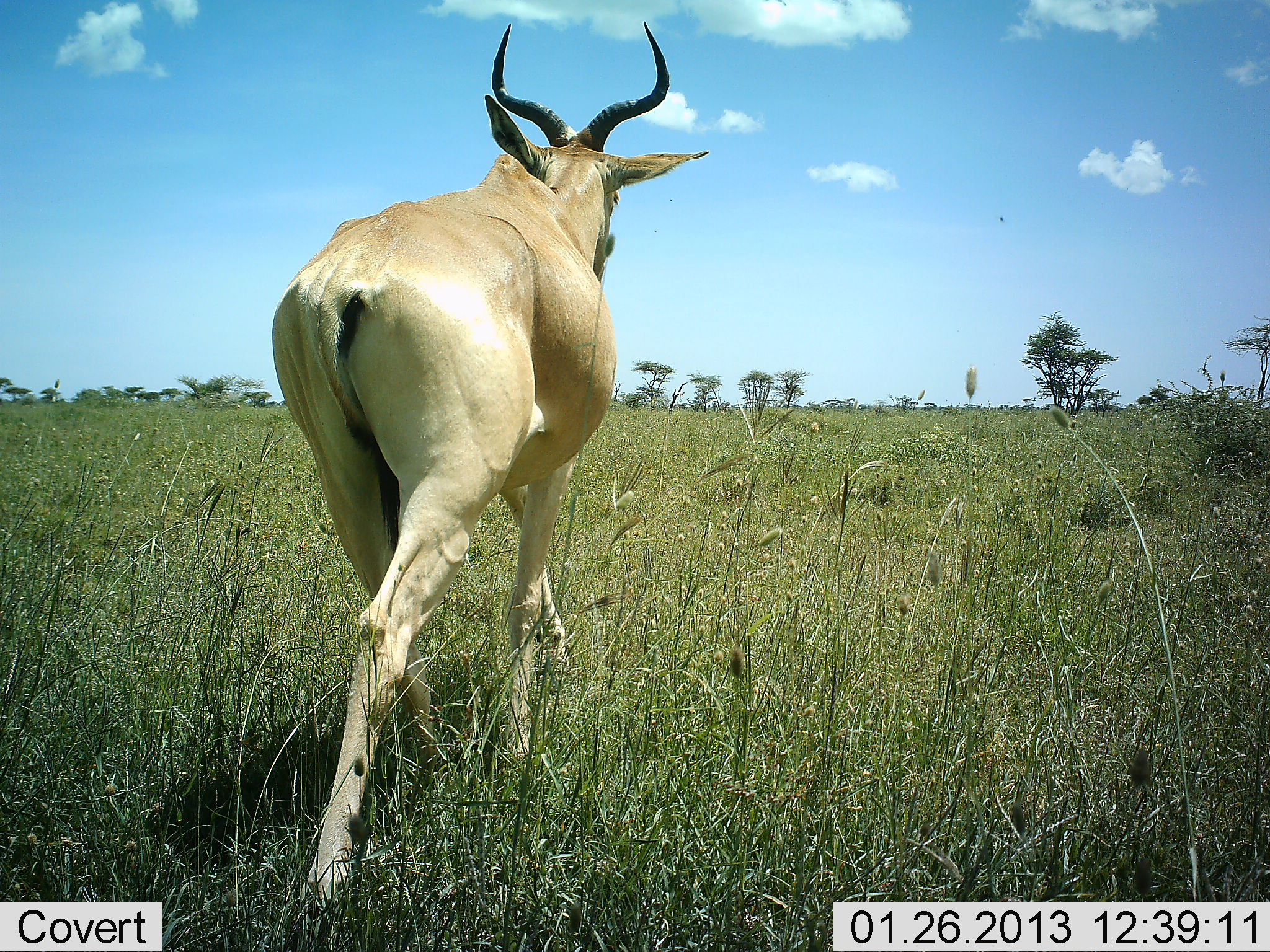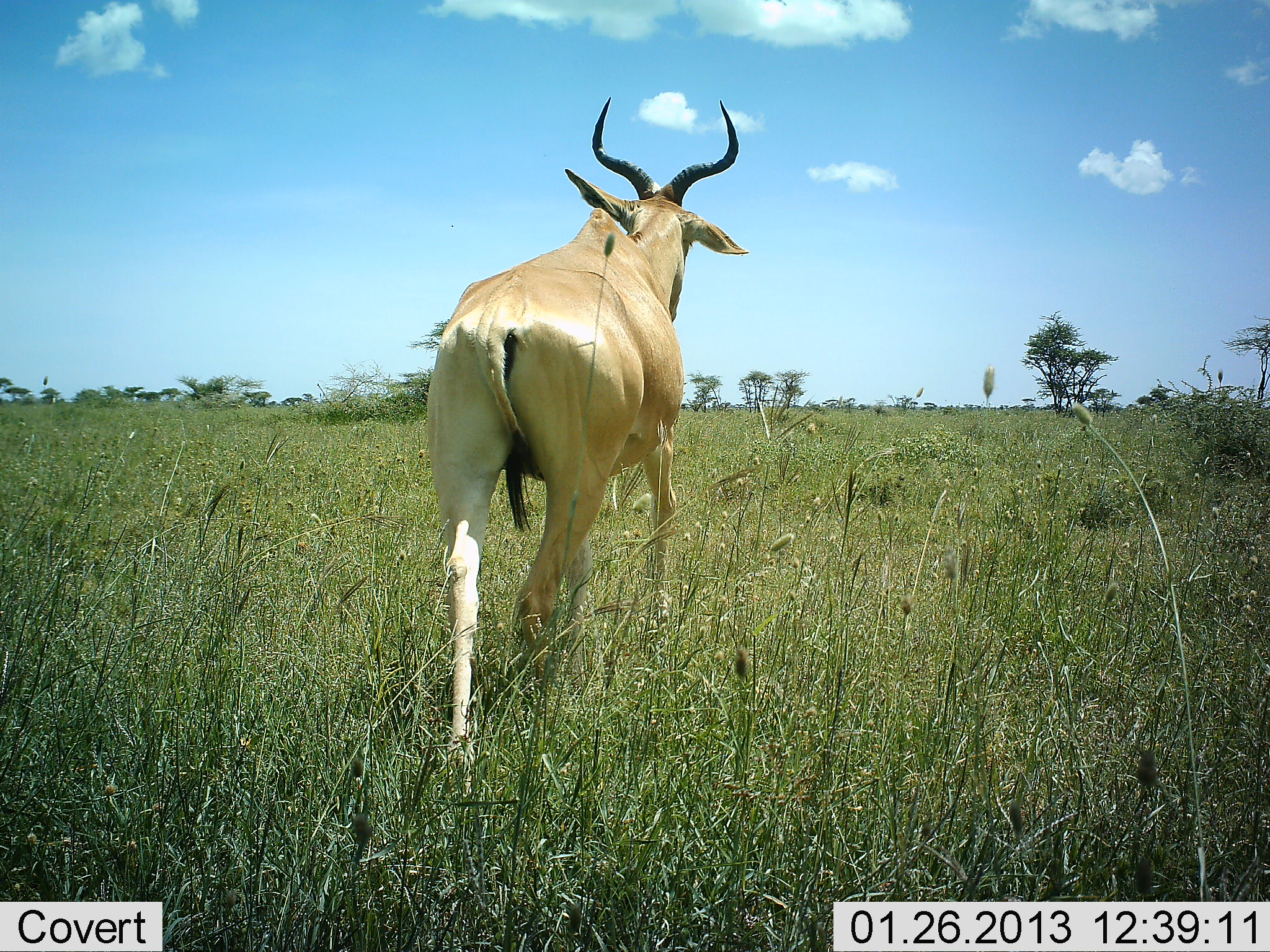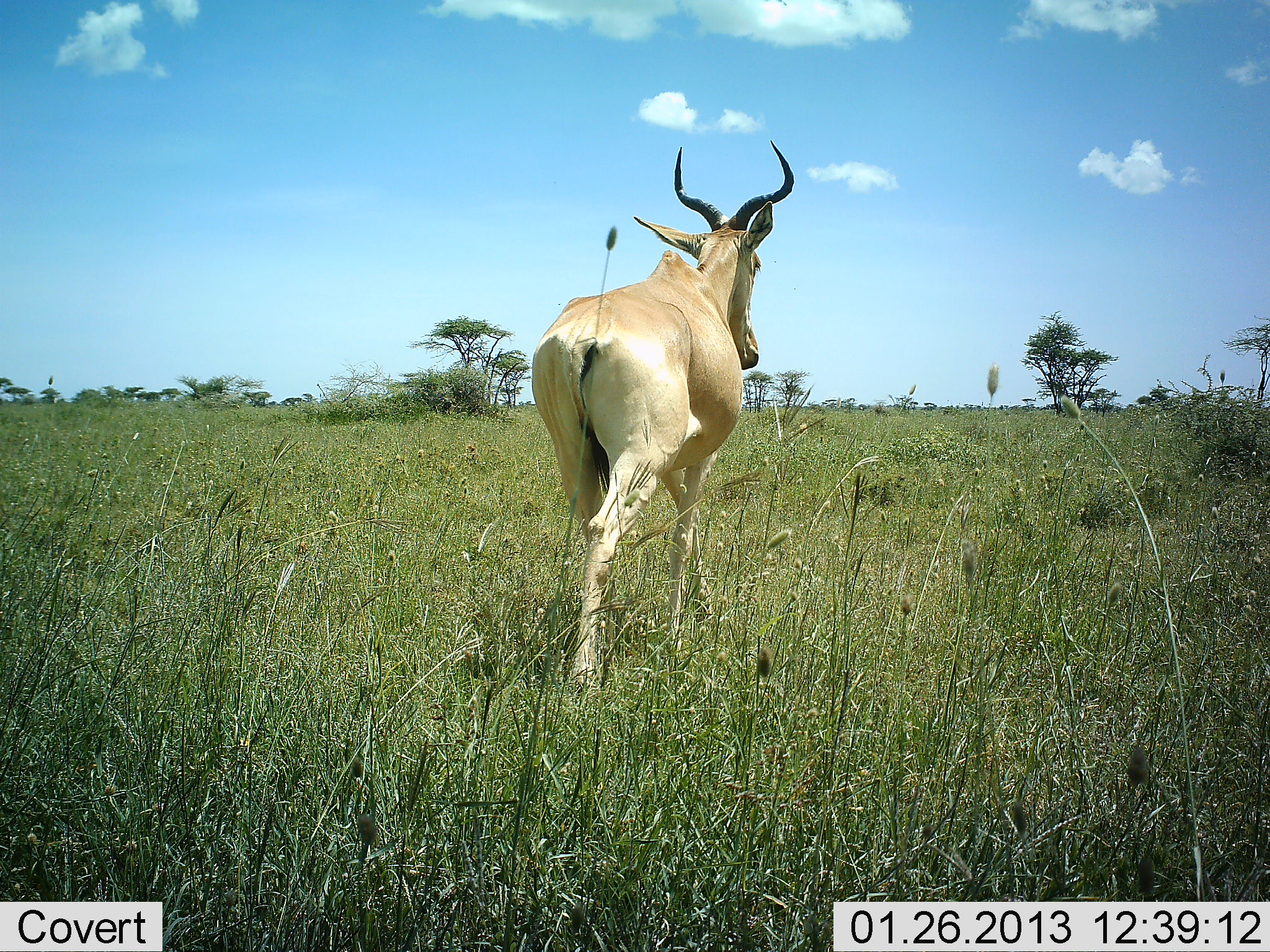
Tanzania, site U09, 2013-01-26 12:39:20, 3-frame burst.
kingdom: Animalia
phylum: Chordata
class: Mammalia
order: Artiodactyla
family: Bovidae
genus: Alcelaphus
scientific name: Alcelaphus buselaphus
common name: hartebeest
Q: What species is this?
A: Hartebeest (Alcelaphus buselaphus).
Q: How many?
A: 1.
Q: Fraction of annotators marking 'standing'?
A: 6%.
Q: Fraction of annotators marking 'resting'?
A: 3%.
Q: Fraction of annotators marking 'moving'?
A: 92%.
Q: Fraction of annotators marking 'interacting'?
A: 0%.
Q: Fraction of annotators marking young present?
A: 0%.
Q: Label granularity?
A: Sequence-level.